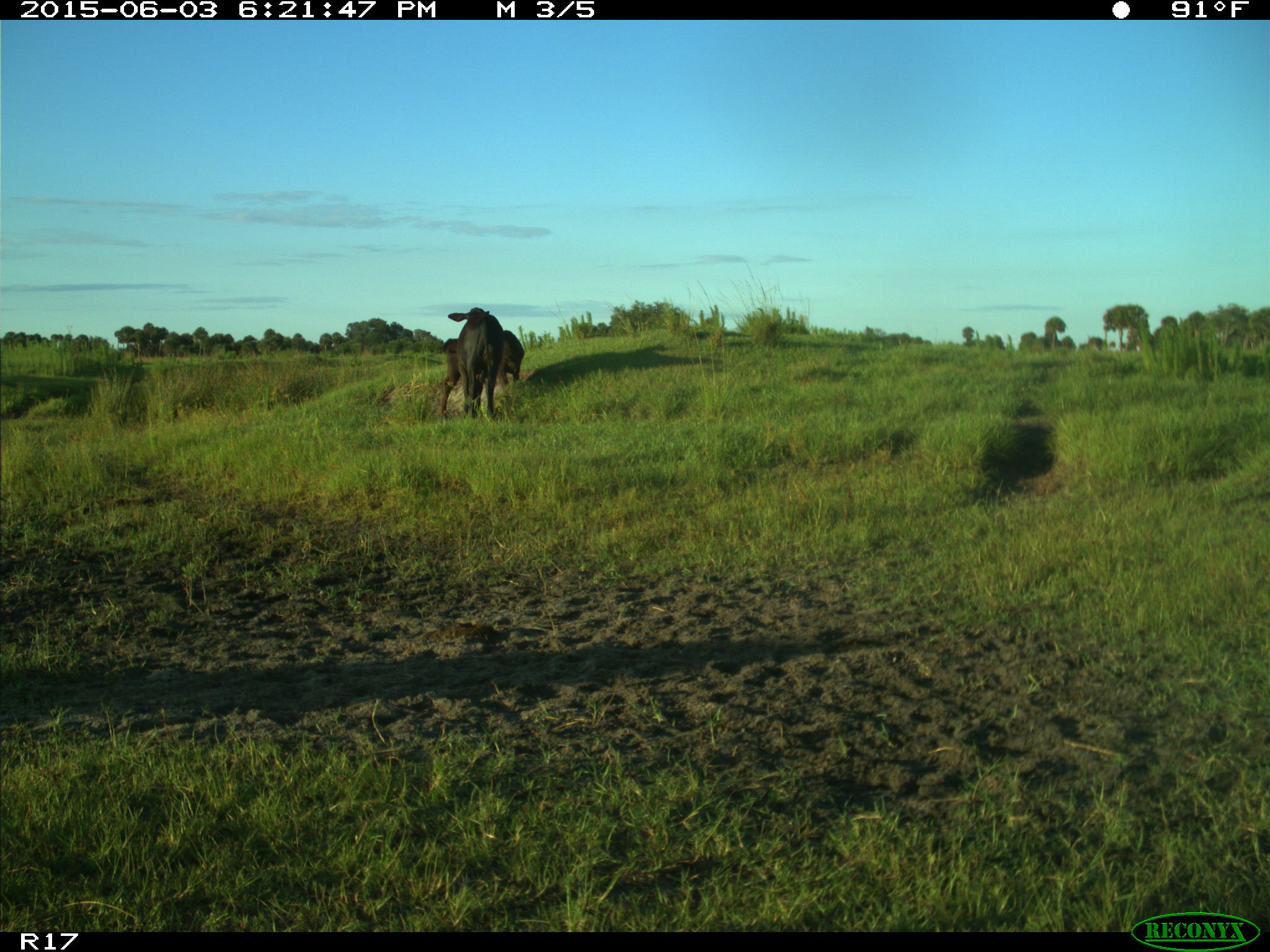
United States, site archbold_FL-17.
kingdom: Animalia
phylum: Chordata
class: Mammalia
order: Artiodactyla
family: Bovidae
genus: Bos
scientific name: Bos taurus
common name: domestic cow